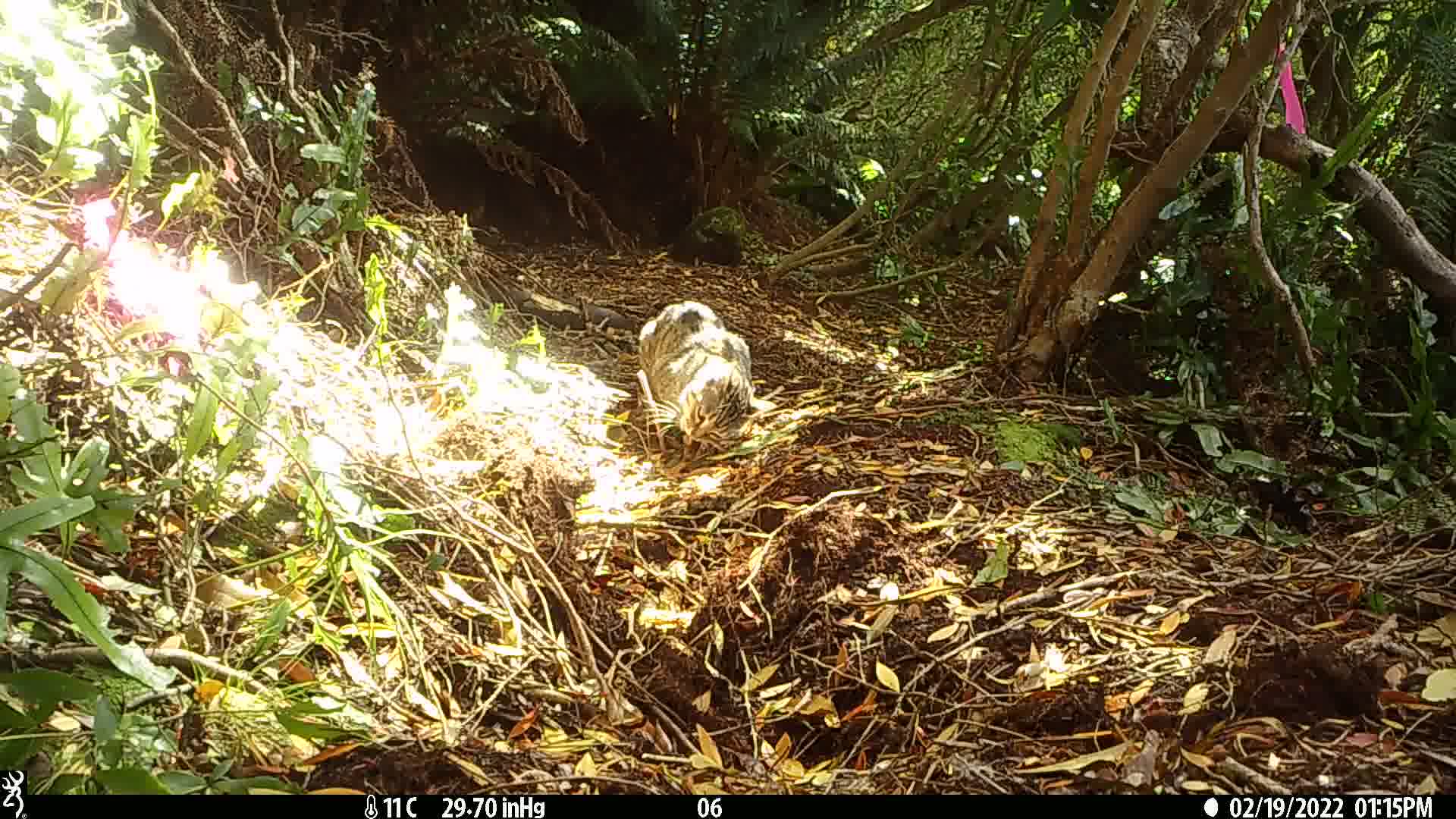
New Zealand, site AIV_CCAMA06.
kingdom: Animalia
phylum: Chordata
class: Mammalia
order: Carnivora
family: Felidae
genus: Felis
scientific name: Felis catus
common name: domestic cat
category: cat